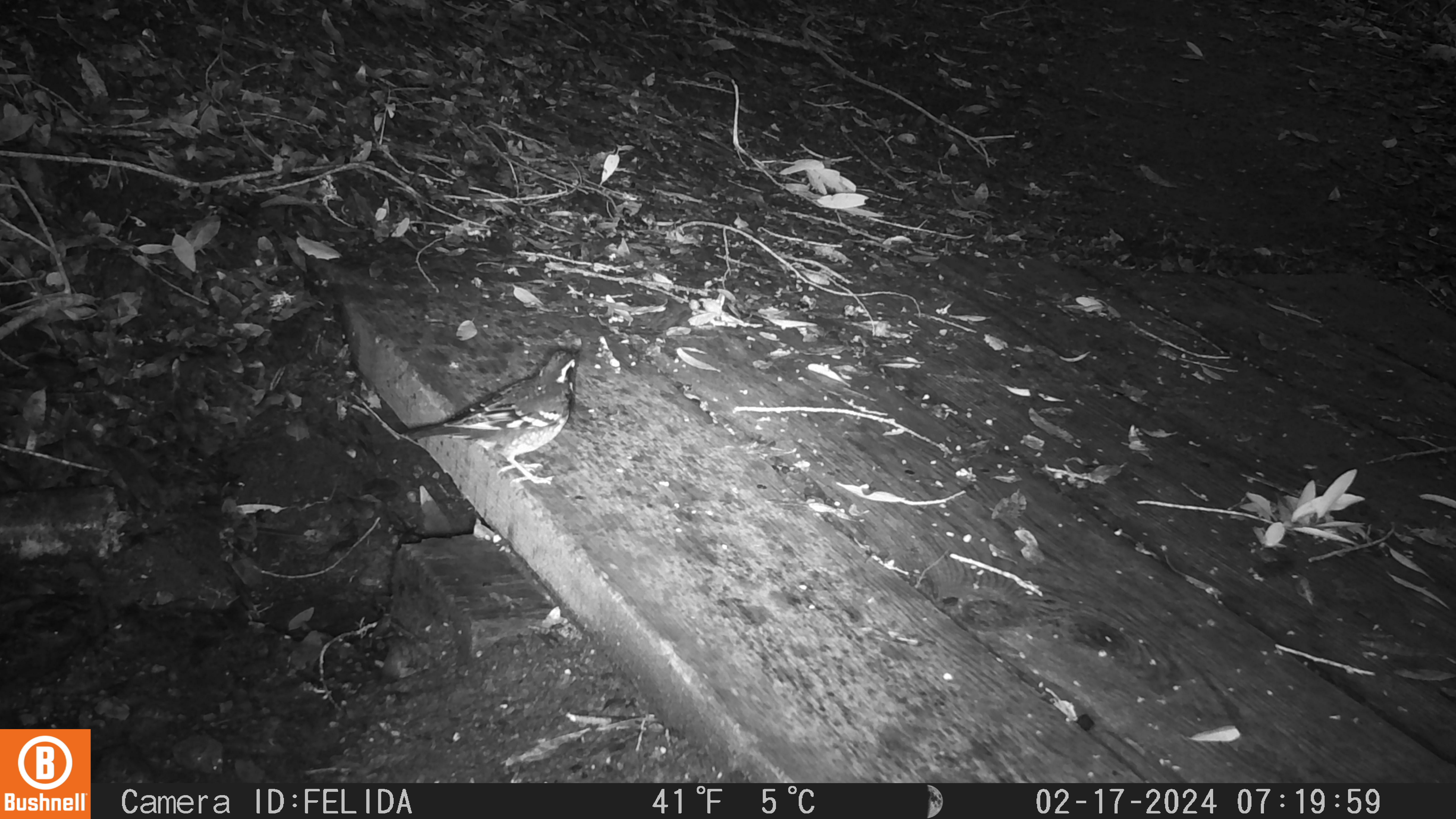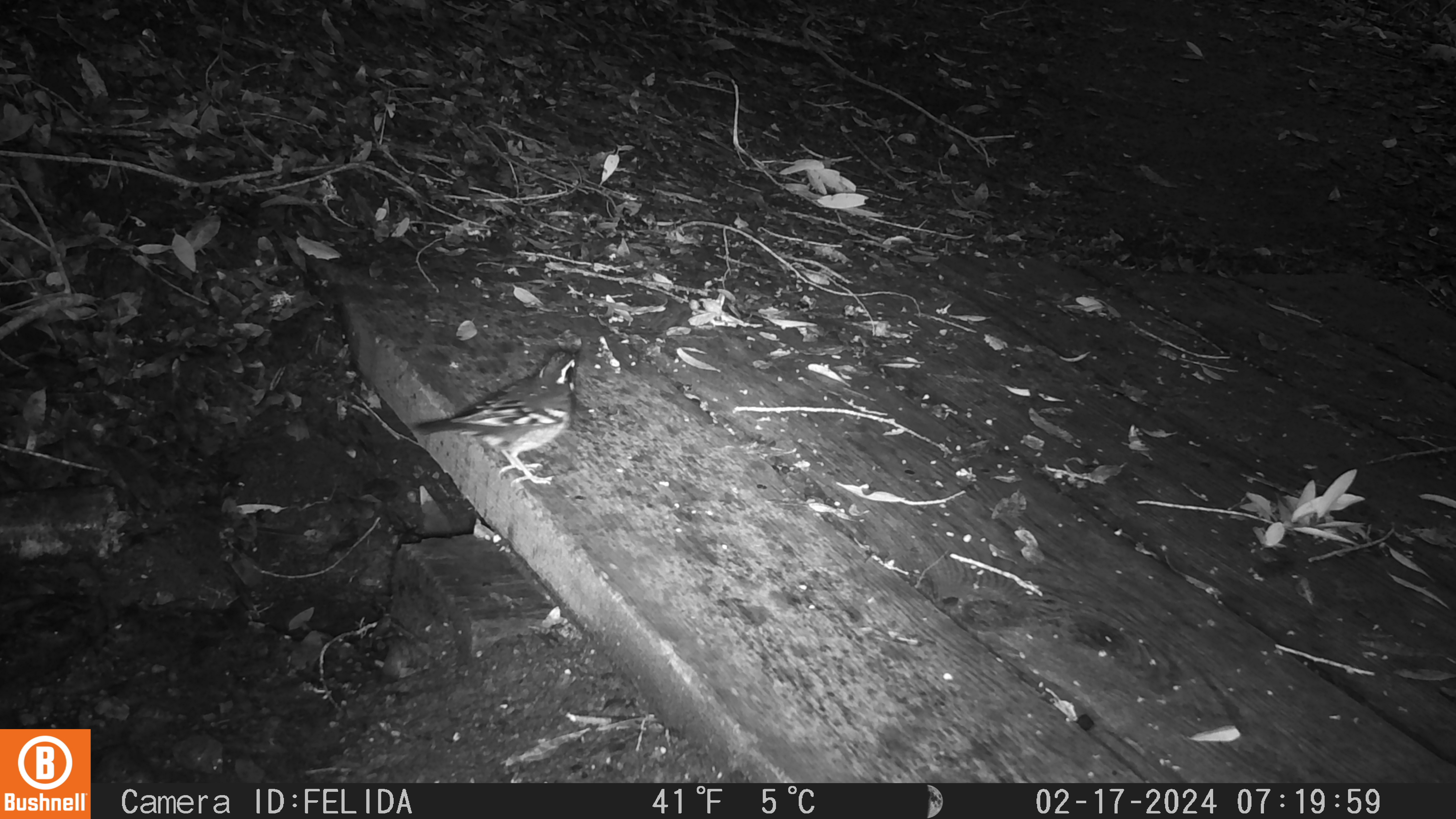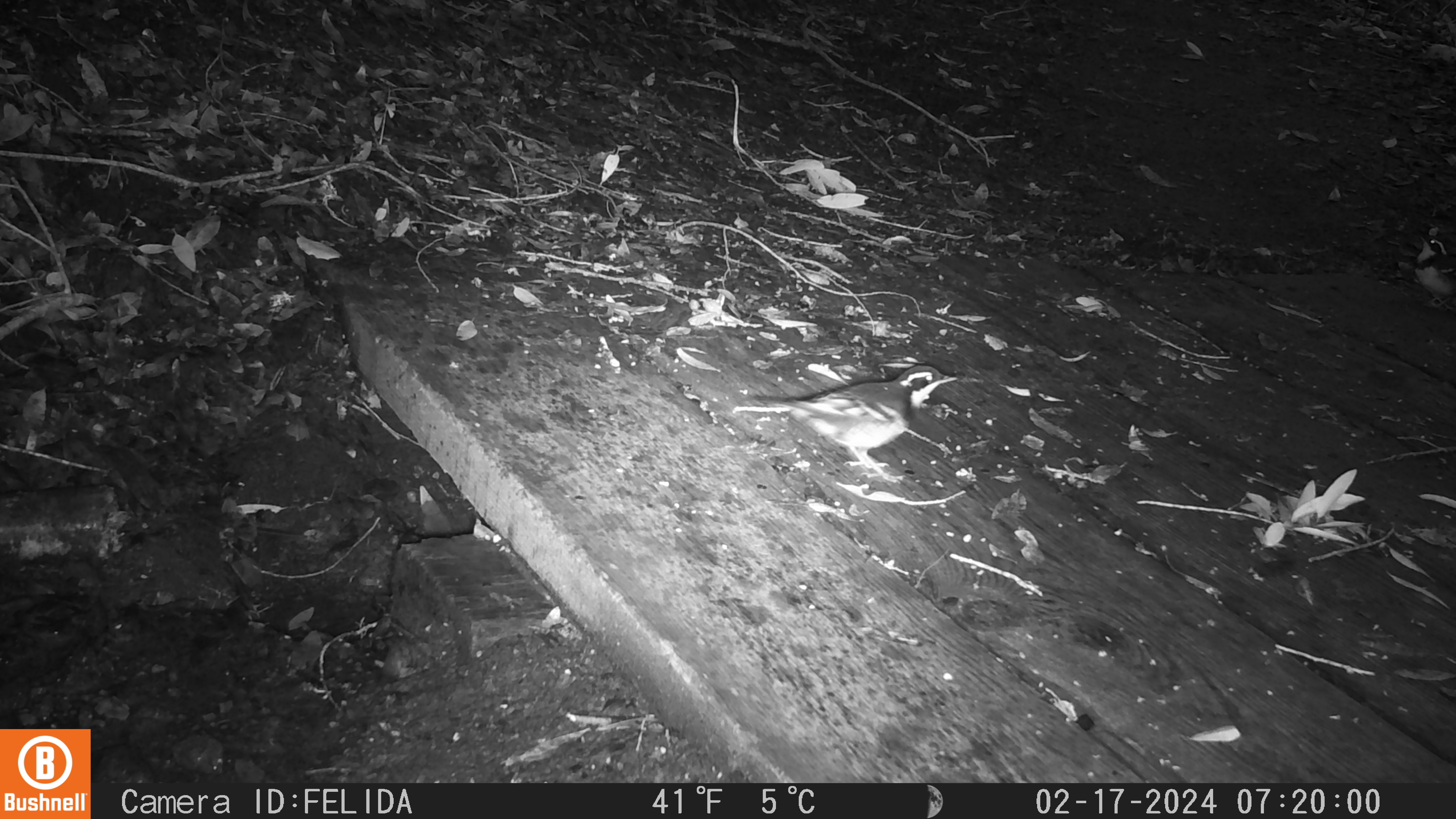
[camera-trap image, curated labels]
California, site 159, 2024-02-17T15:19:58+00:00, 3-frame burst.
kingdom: Animalia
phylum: Chordata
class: Aves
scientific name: Aves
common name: bird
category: unknown bird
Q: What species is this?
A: Unknown bird (bird) (Aves).